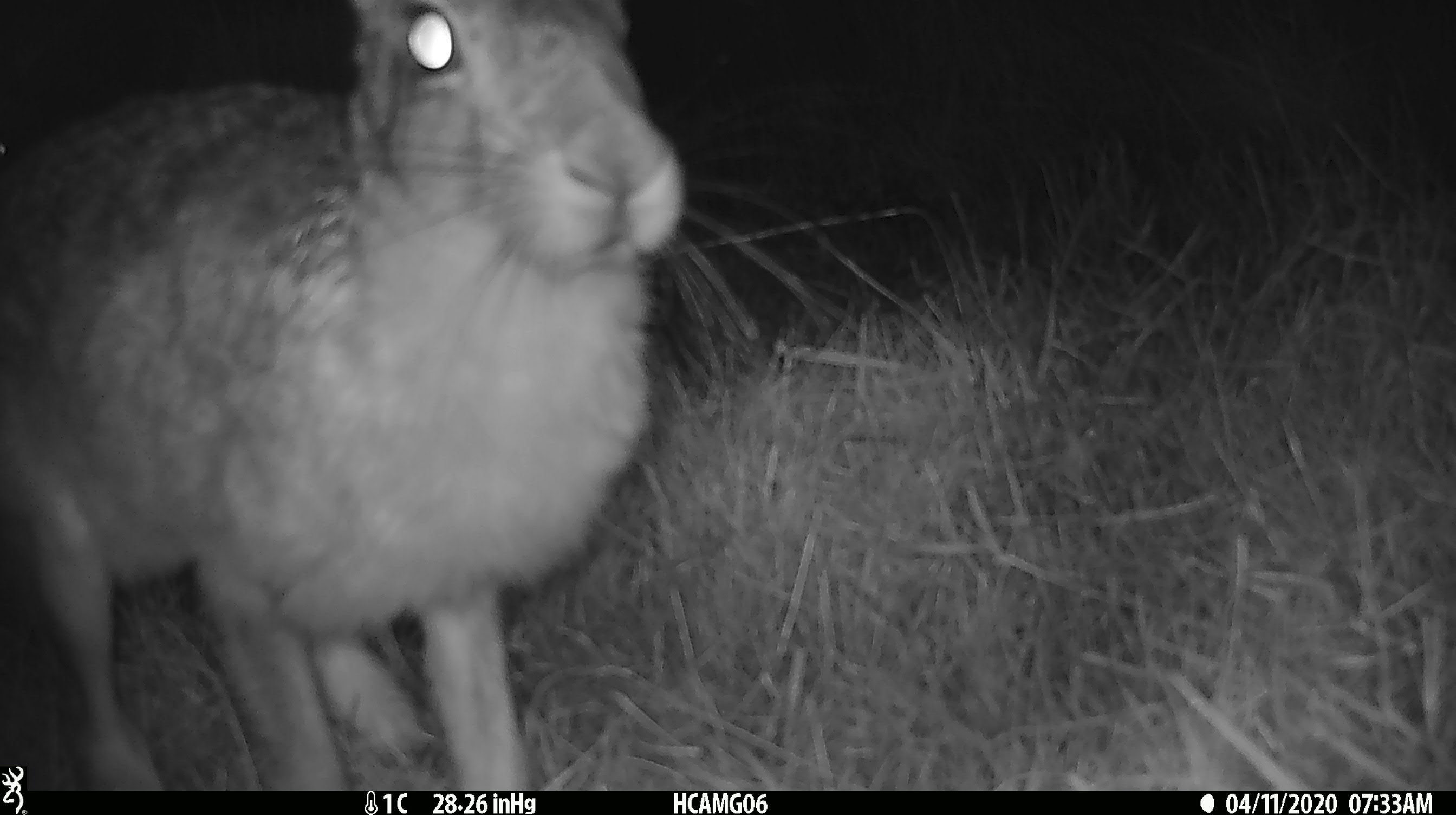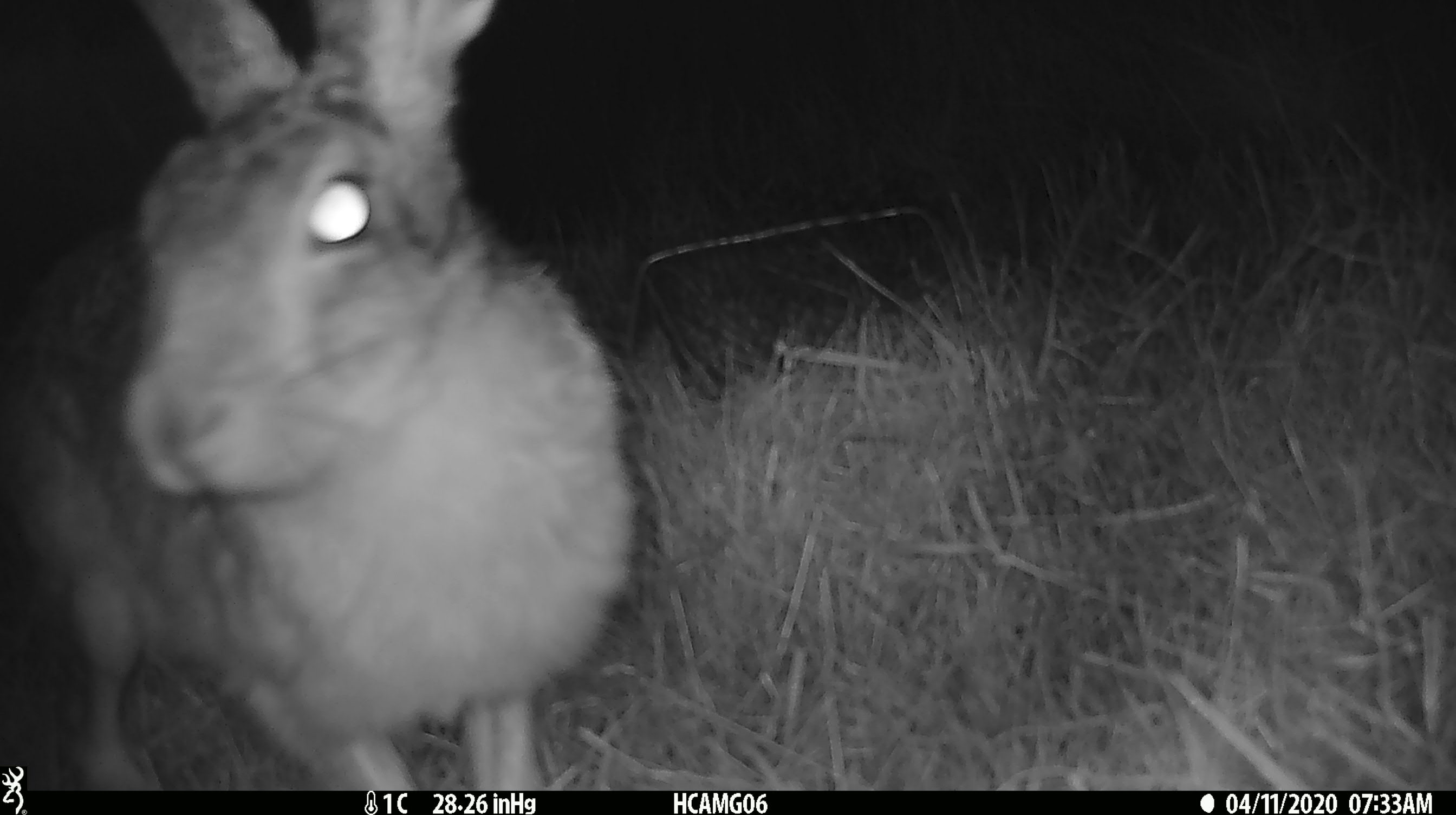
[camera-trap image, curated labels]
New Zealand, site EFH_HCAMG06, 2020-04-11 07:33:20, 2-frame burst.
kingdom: Animalia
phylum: Chordata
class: Mammalia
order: Lagomorpha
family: Leporidae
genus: Lepus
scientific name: Lepus europaeus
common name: brown hare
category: hare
Hare (brown hare) (Lepus europaeus).